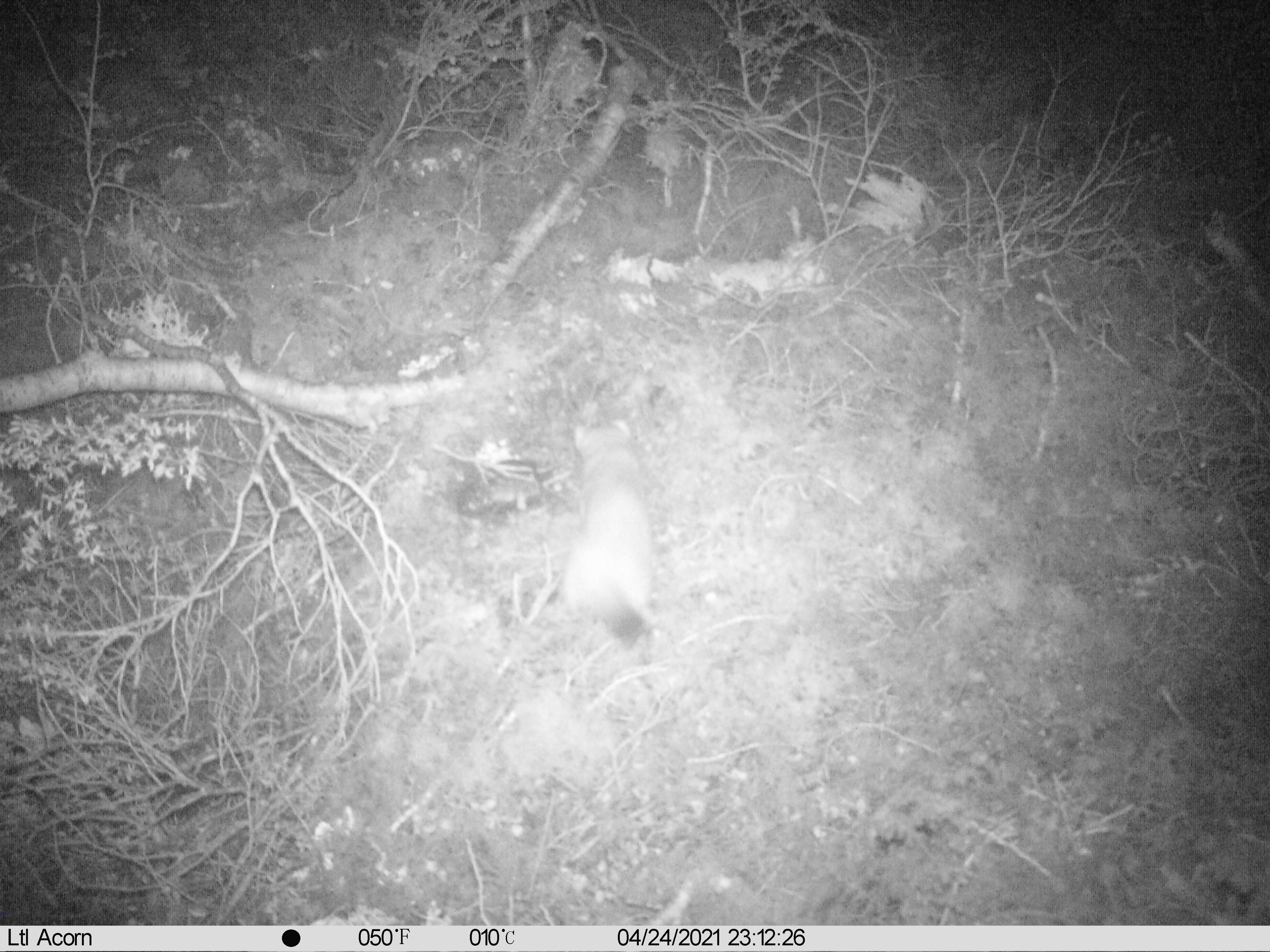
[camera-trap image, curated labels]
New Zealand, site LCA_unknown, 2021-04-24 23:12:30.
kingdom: Animalia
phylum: Chordata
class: Mammalia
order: Carnivora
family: Mustelidae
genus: Mustela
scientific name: Mustela erminea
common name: stoat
Stoat (Mustela erminea).